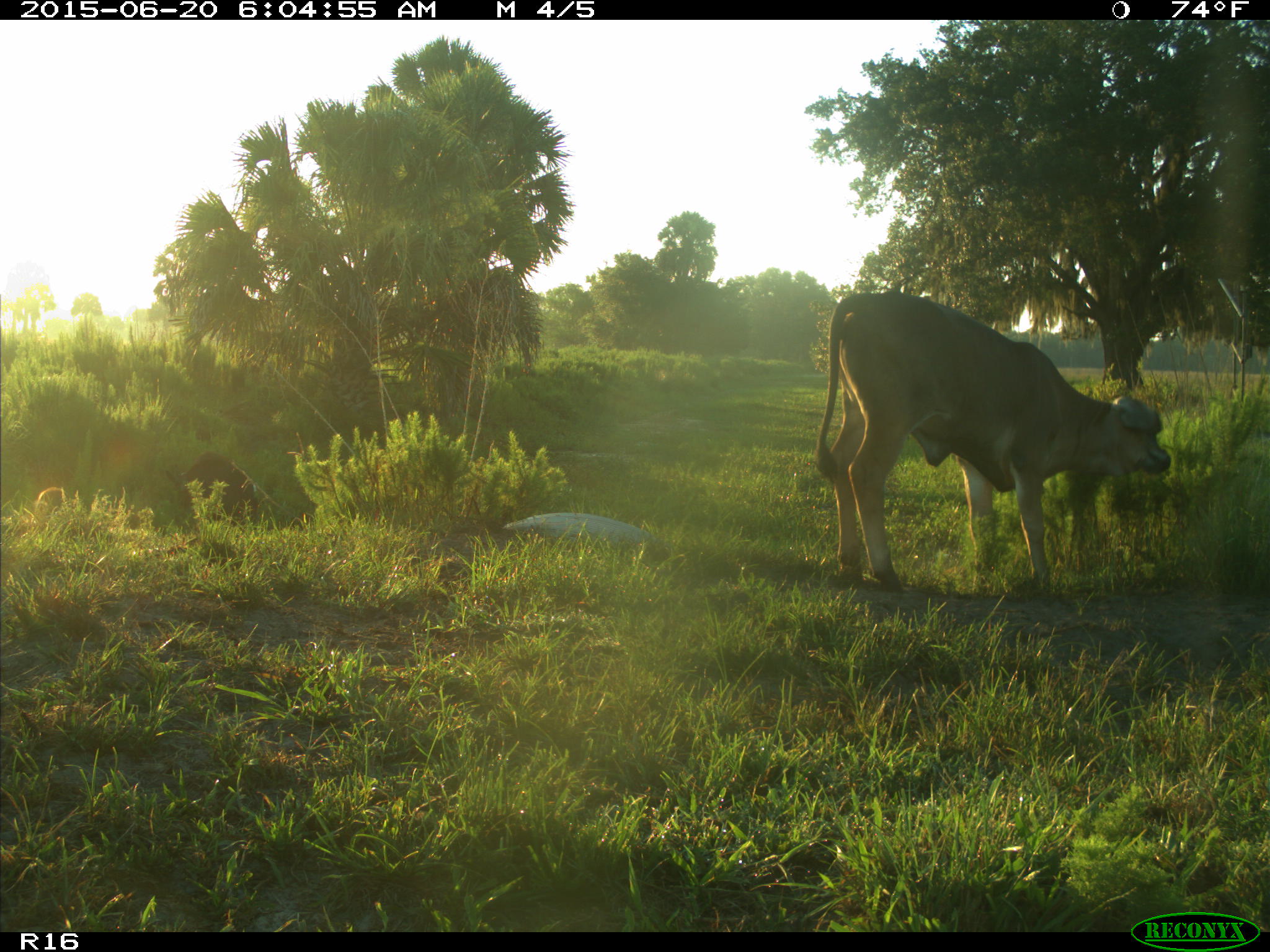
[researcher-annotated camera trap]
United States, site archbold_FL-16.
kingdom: Animalia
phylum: Chordata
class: Mammalia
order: Artiodactyla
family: Suidae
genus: Sus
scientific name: Sus scrofa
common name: wild boar